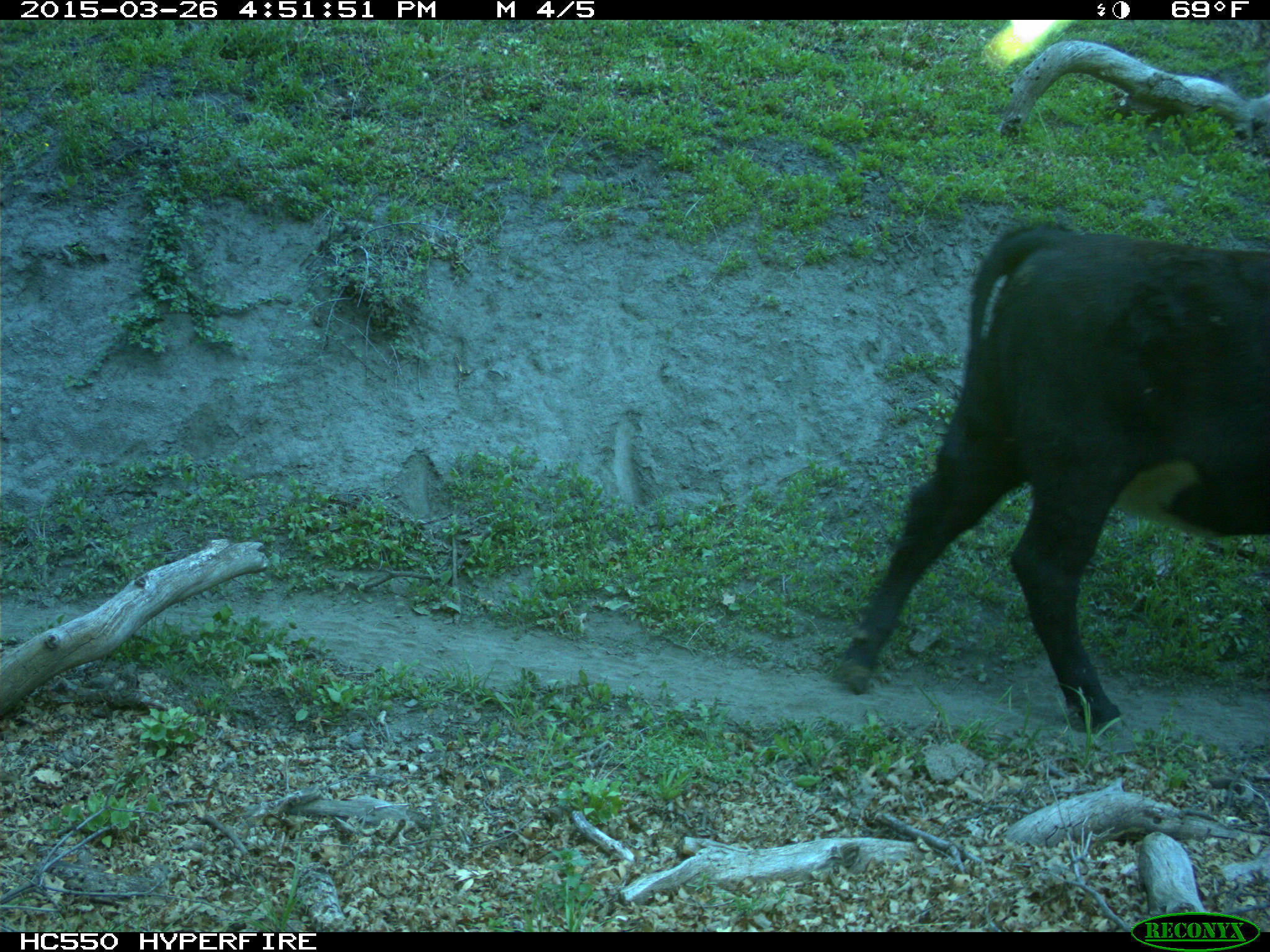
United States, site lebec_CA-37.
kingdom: Animalia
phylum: Chordata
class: Mammalia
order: Artiodactyla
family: Bovidae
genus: Bos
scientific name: Bos taurus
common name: domestic cow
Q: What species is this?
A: Bos taurus (domestic cow).